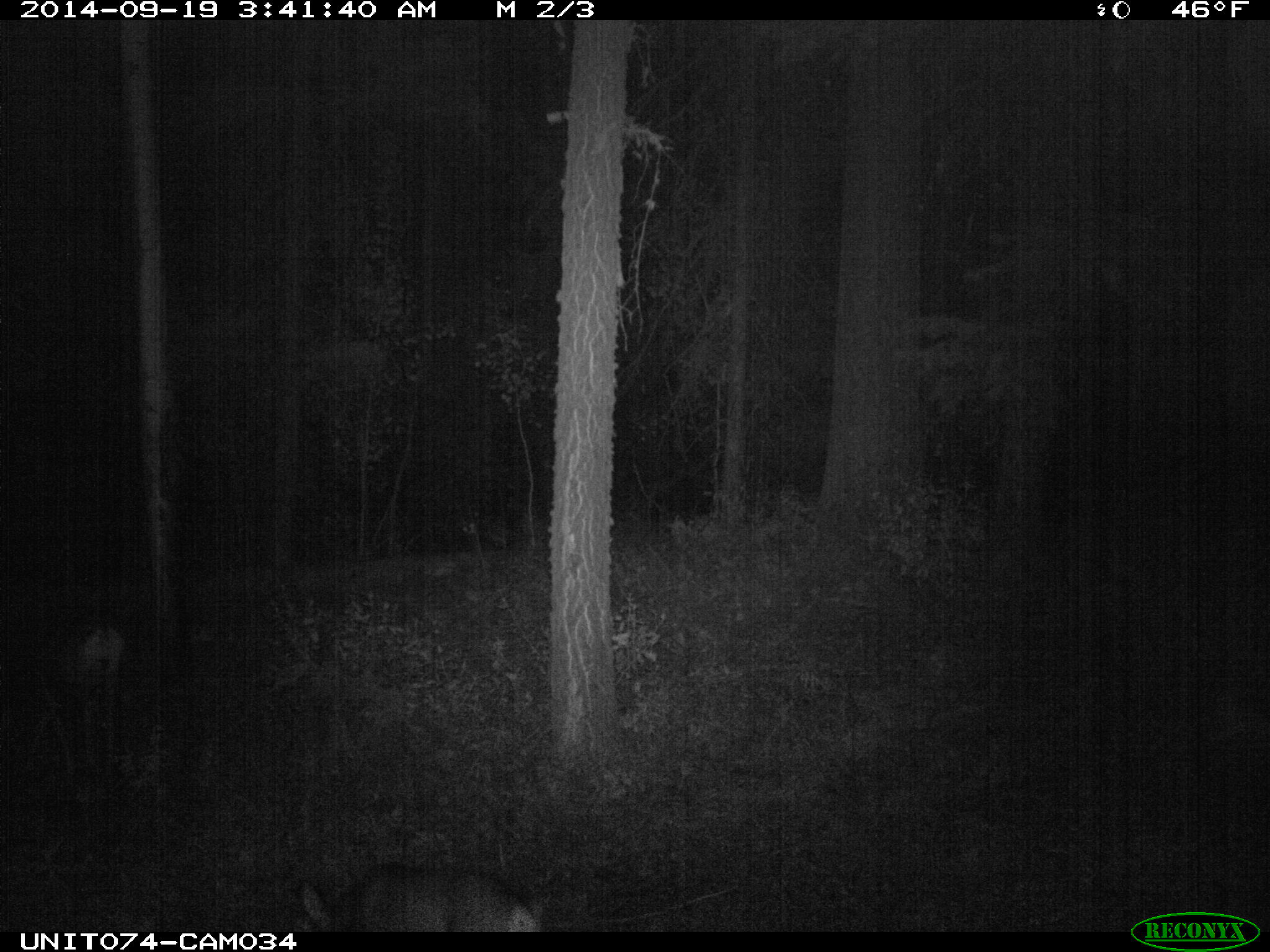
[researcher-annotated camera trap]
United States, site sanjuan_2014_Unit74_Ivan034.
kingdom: Animalia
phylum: Chordata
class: Mammalia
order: Artiodactyla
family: Cervidae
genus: Odocoileus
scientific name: Odocoileus hemionus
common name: mule deer